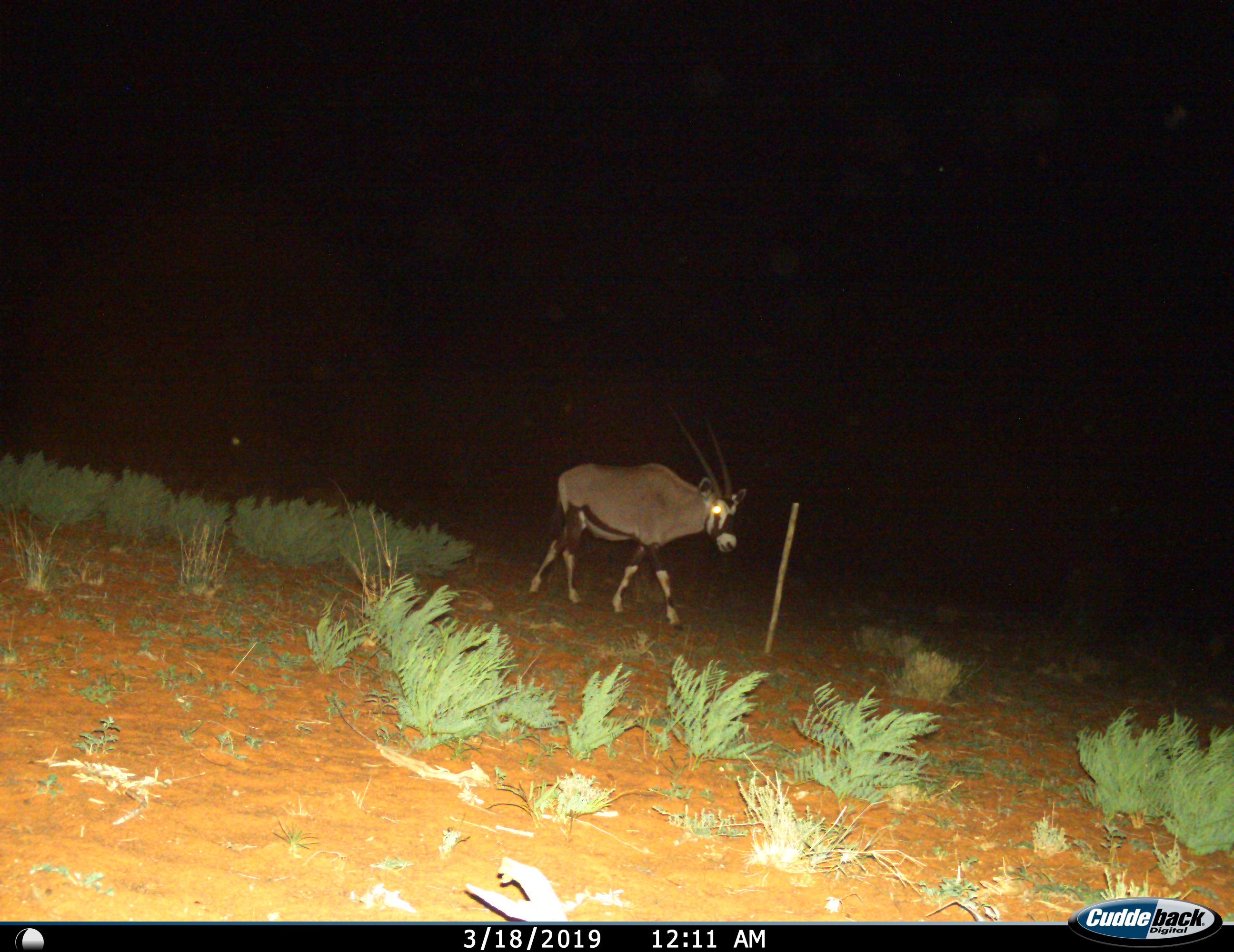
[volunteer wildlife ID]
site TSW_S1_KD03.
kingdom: Animalia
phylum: Chordata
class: Mammalia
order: Artiodactyla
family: Bovidae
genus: Oryx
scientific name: Oryx gazella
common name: gemsbok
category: oryx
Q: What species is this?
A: Oryx (gemsbok) (Oryx gazella).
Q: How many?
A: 1.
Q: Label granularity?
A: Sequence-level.